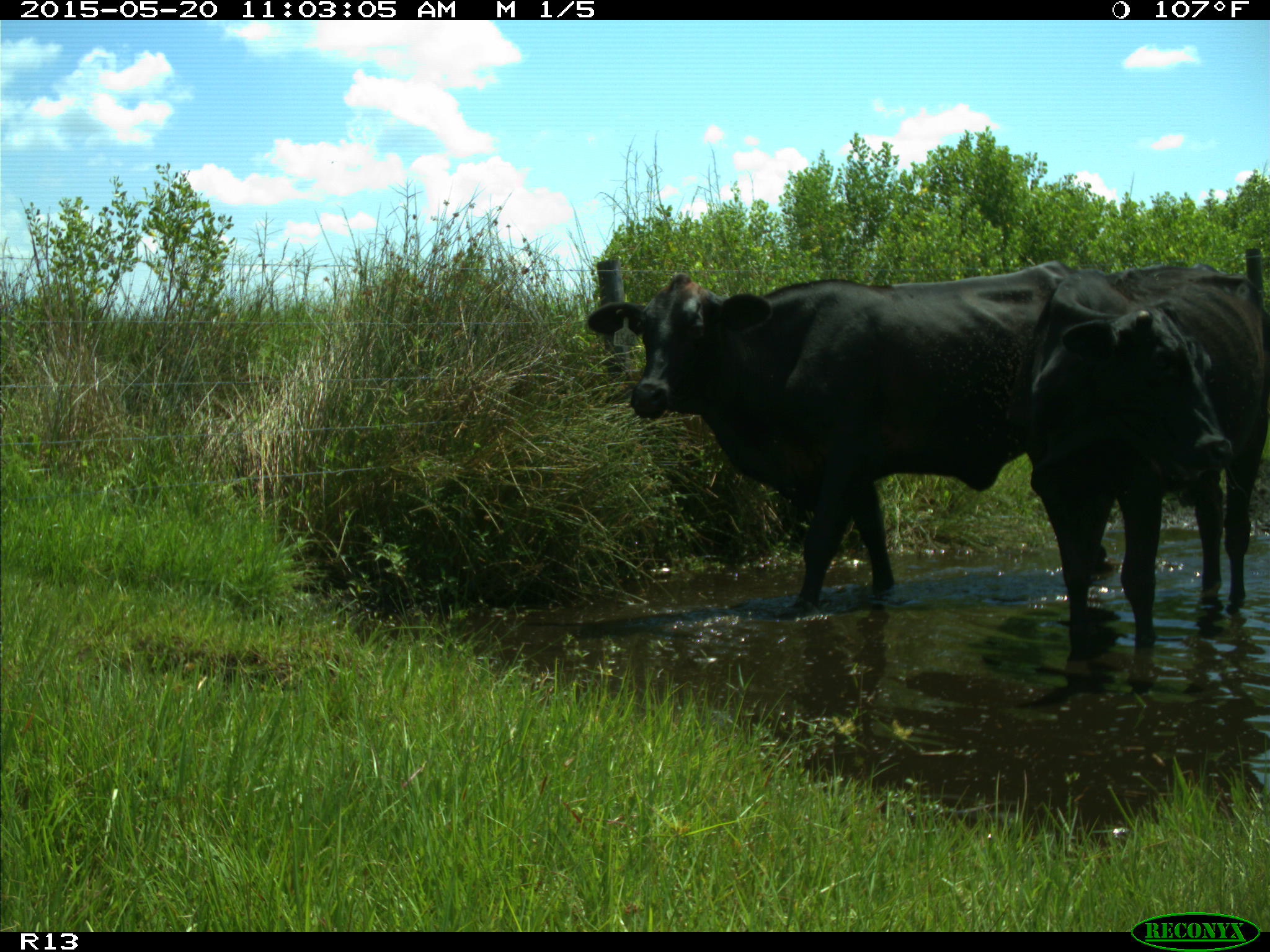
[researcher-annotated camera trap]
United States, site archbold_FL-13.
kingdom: Animalia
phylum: Chordata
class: Mammalia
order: Artiodactyla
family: Bovidae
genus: Bos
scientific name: Bos taurus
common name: domestic cow